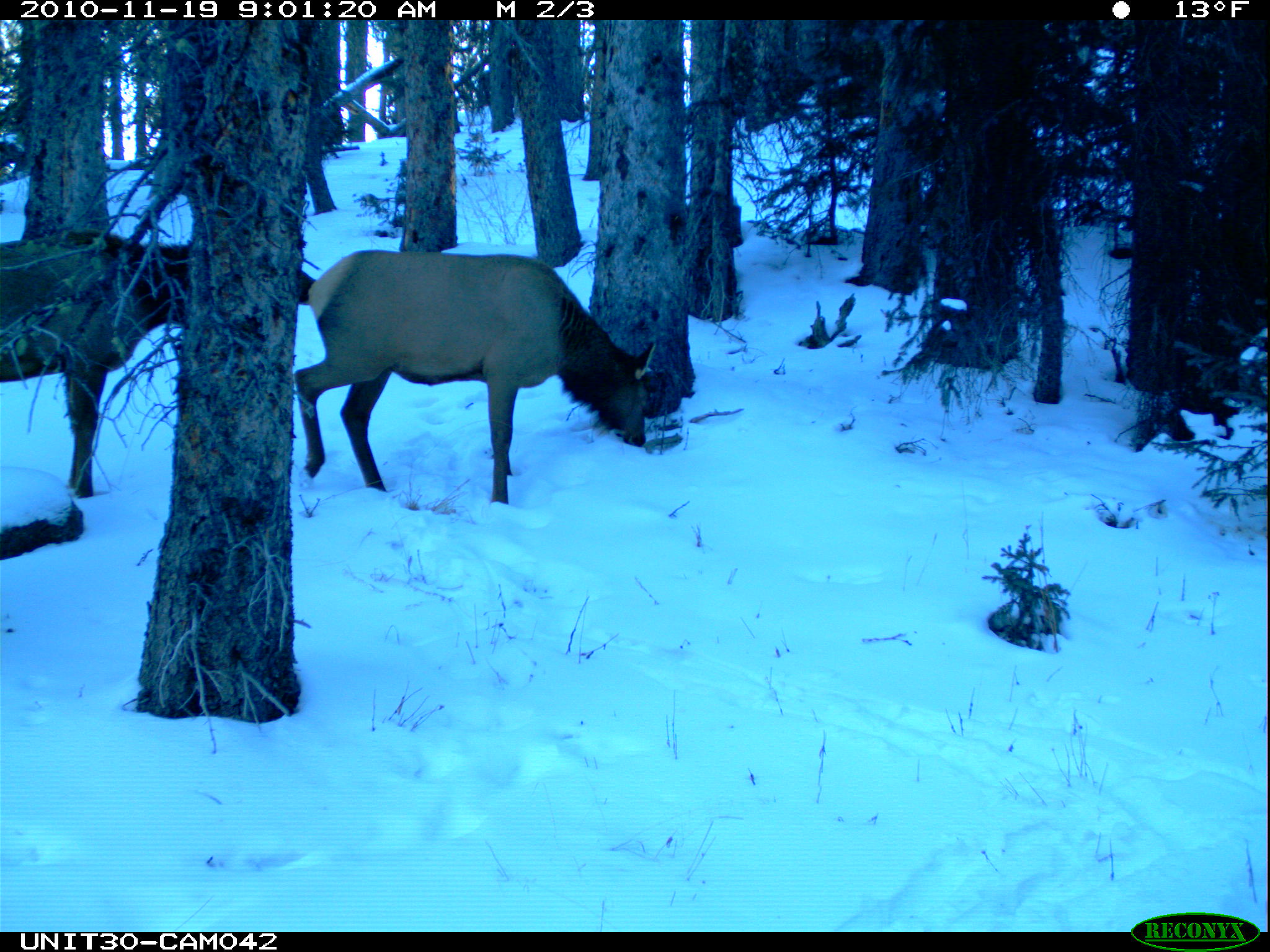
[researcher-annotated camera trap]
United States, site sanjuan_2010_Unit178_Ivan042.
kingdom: Animalia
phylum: Chordata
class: Mammalia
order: Artiodactyla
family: Cervidae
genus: Cervus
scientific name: Cervus elaphus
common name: red deer